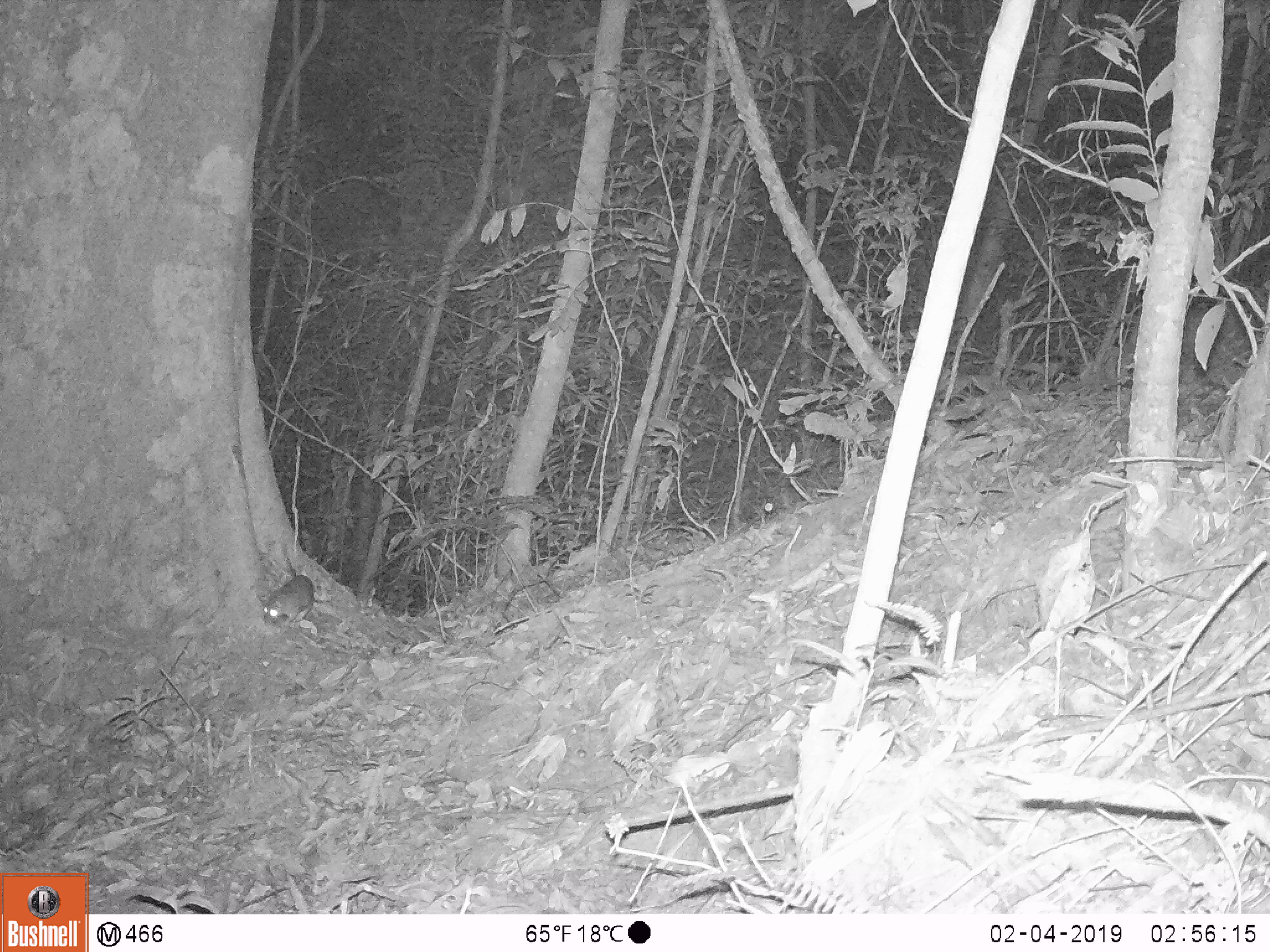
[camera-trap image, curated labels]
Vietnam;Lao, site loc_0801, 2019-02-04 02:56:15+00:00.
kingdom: Animalia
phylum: Chordata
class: Mammalia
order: Rodentia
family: Muridae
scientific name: Muridae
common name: old-world mice and rats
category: unidentified murid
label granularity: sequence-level